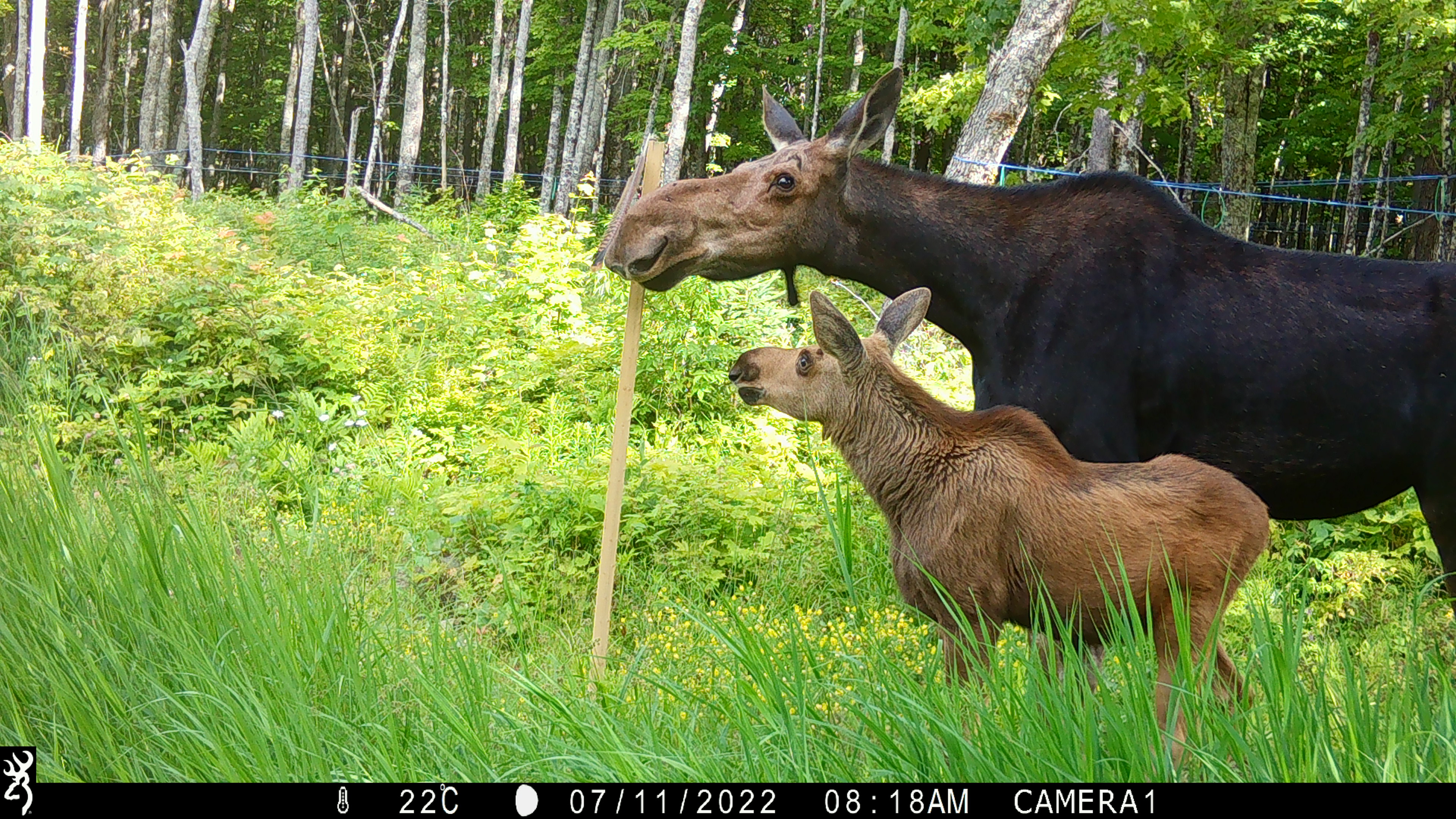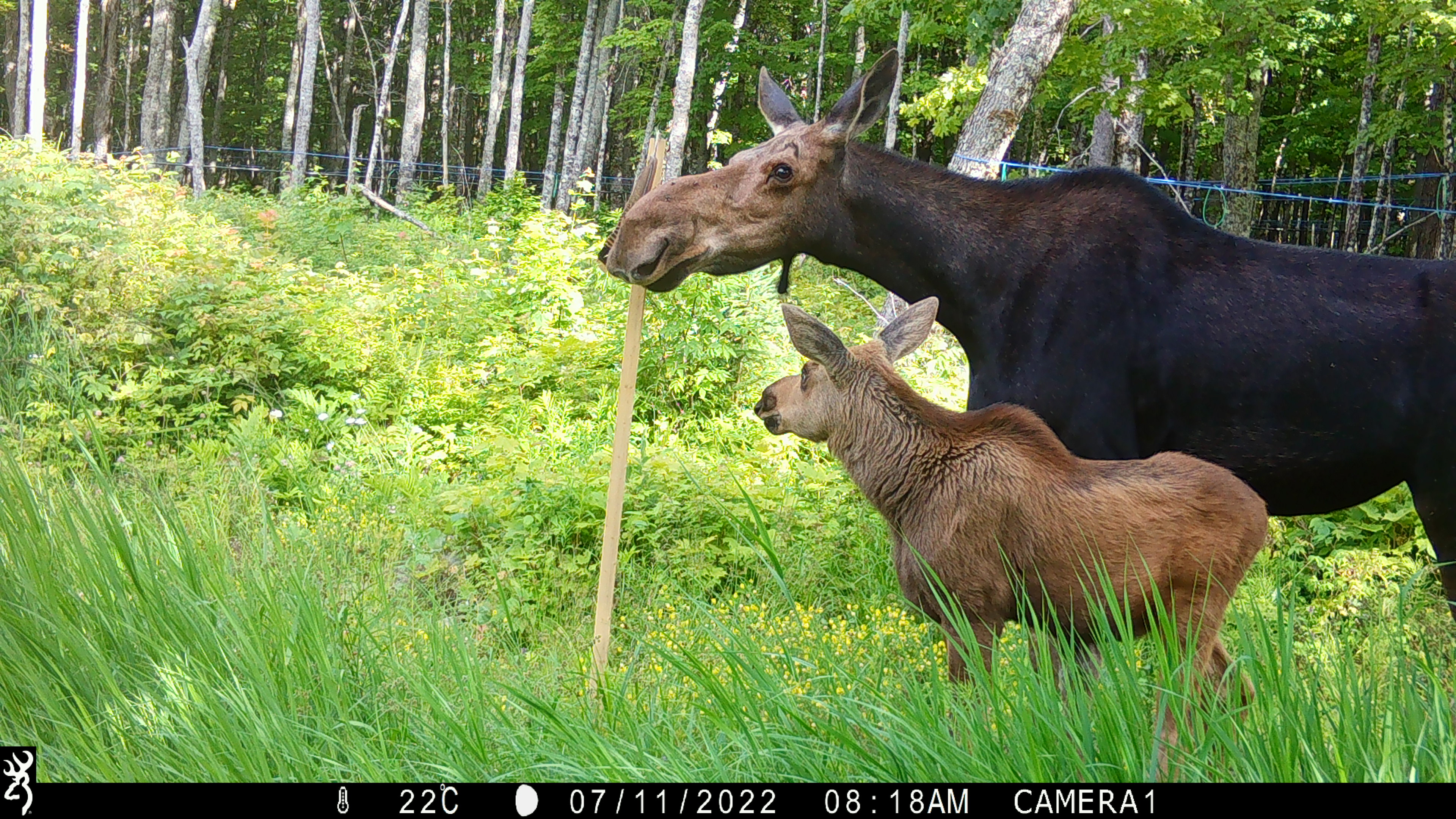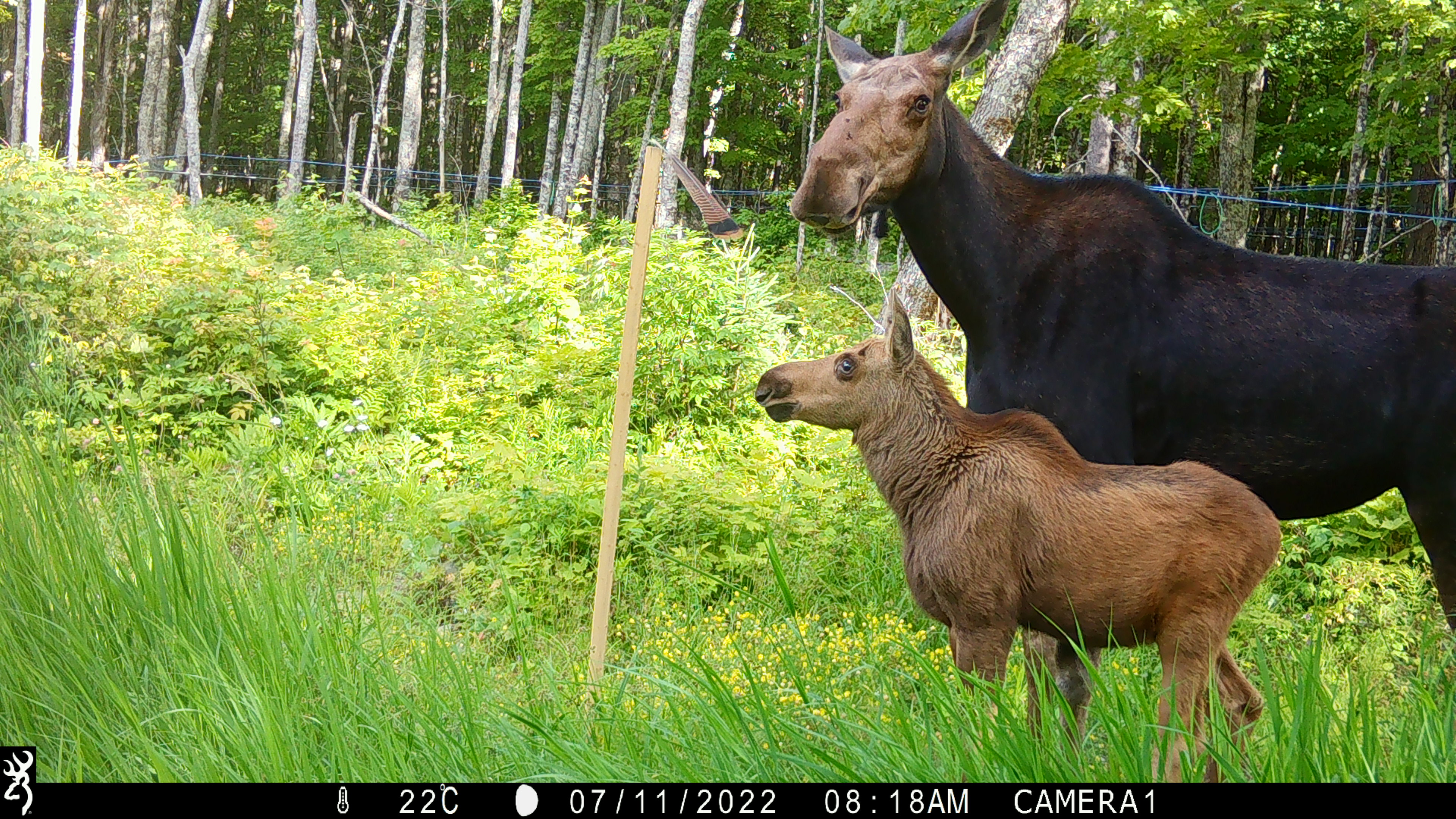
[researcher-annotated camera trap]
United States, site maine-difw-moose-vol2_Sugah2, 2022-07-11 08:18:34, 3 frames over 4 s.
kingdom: Animalia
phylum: Chordata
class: Mammalia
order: Artiodactyla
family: Cervidae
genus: Alces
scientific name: Alces alces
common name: moose